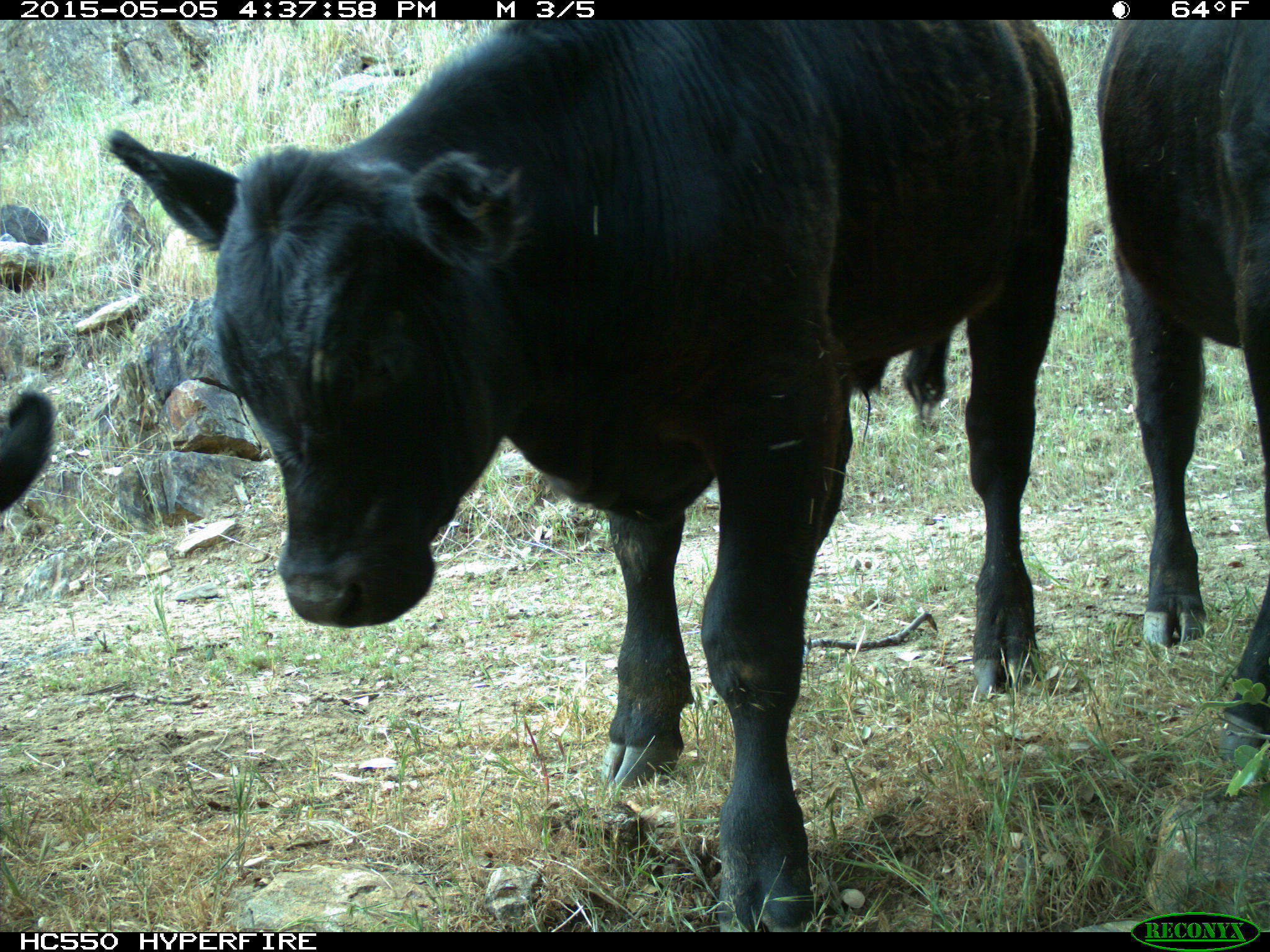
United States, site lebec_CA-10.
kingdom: Animalia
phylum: Chordata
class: Mammalia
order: Artiodactyla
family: Bovidae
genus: Bos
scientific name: Bos taurus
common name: domestic cow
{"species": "Bos taurus (domestic cow)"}